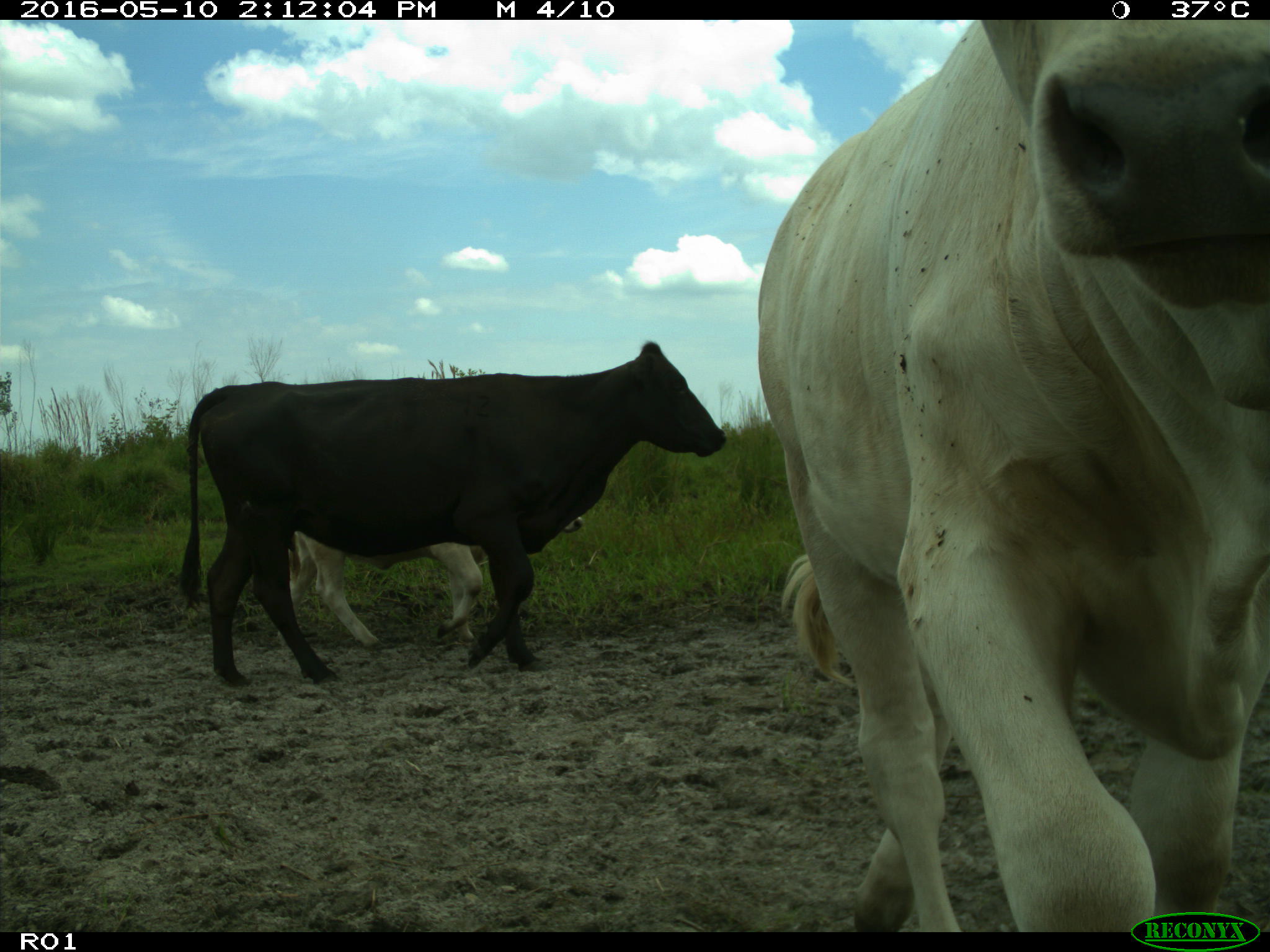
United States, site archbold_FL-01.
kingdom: Animalia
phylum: Chordata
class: Mammalia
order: Artiodactyla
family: Bovidae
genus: Bos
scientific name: Bos taurus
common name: domestic cow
Bos taurus (domestic cow).